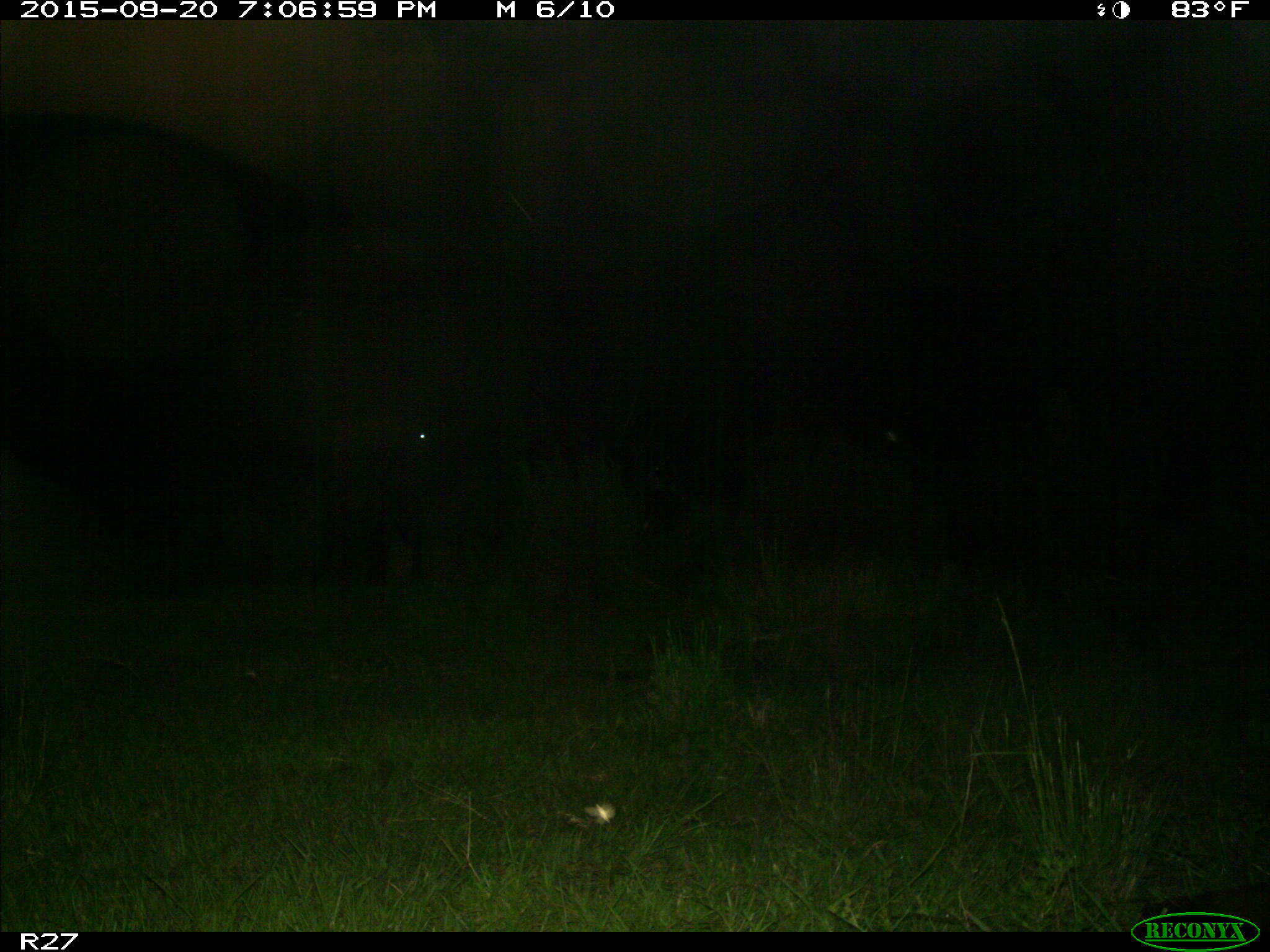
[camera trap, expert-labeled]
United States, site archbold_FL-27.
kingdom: Animalia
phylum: Chordata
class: Mammalia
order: Artiodactyla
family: Bovidae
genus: Bos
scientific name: Bos taurus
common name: domestic cow